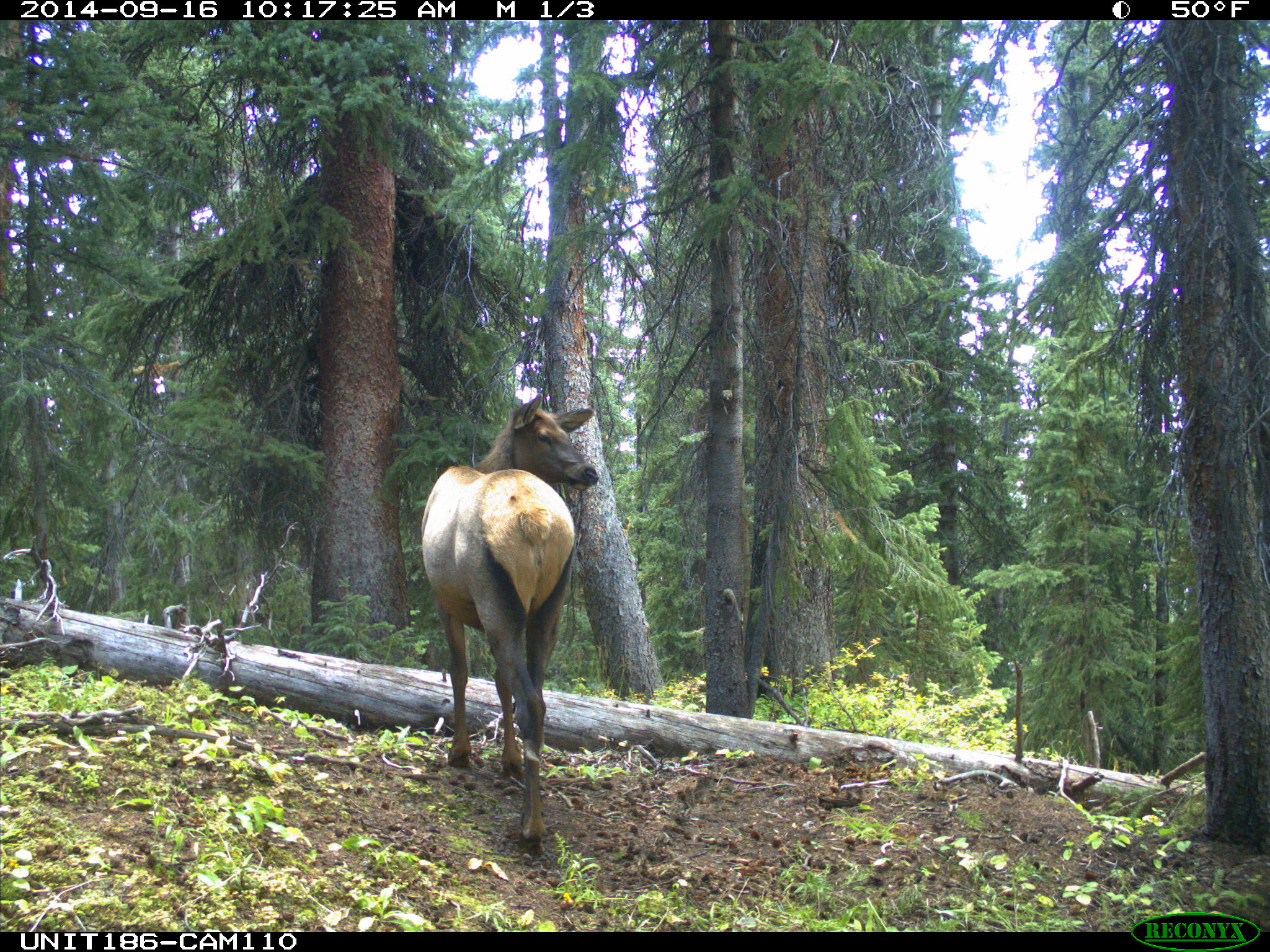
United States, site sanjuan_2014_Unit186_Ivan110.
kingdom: Animalia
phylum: Chordata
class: Mammalia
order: Artiodactyla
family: Cervidae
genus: Cervus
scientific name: Cervus elaphus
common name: red deer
Cervus elaphus (red deer).